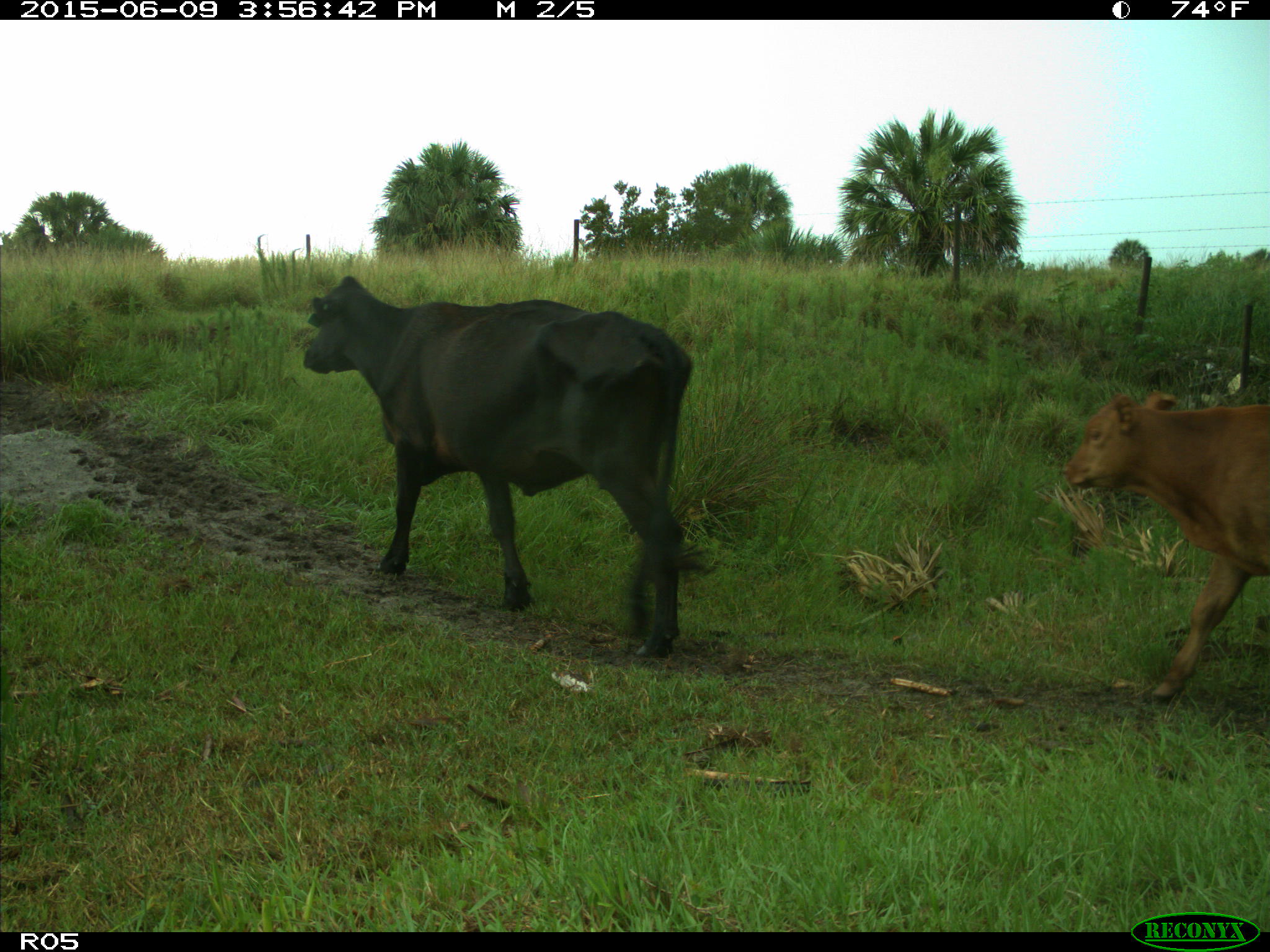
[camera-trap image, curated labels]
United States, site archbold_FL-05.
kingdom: Animalia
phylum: Chordata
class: Mammalia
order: Artiodactyla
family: Bovidae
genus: Bos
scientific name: Bos taurus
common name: domestic cow